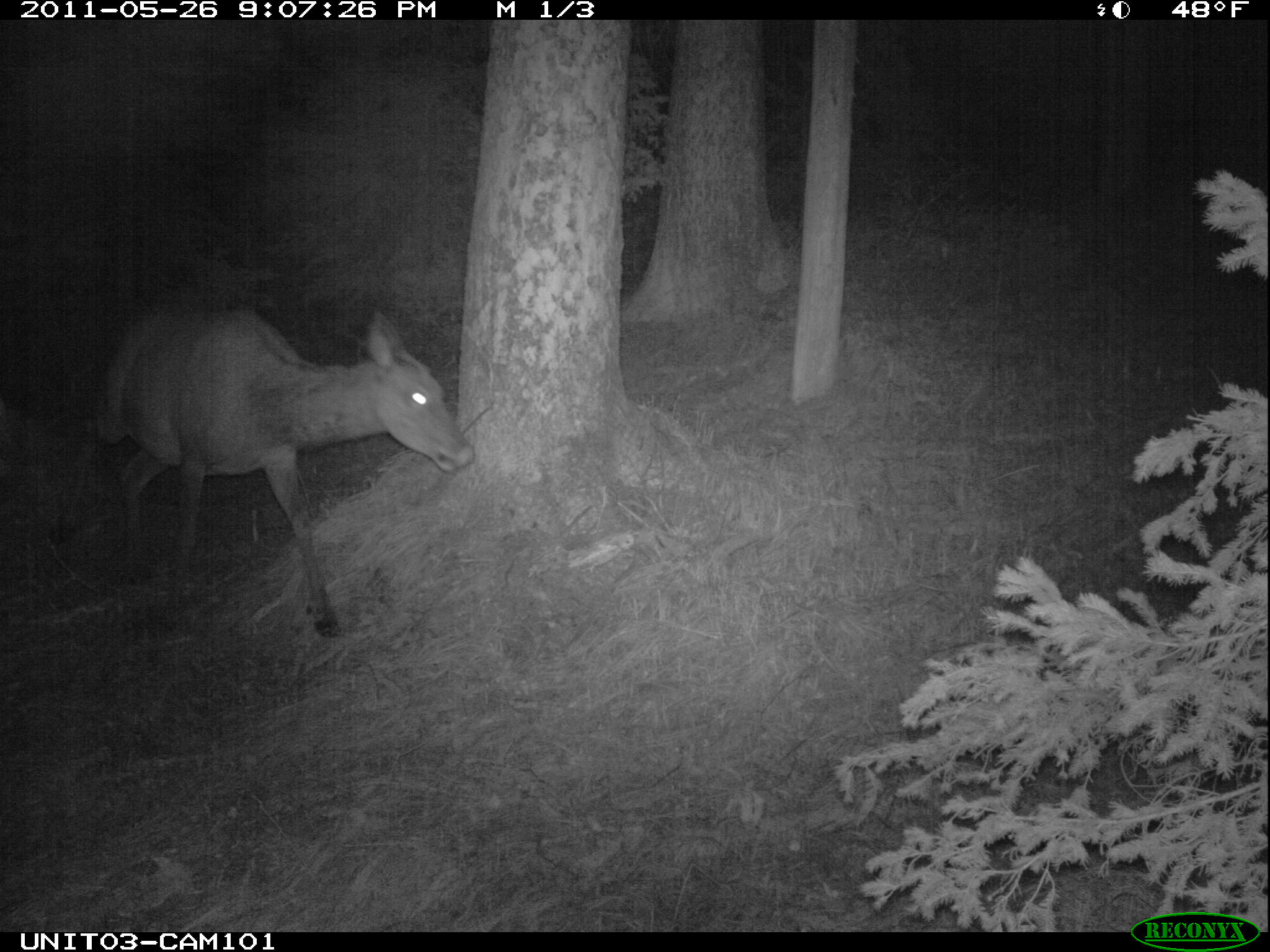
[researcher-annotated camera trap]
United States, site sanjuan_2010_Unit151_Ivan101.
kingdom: Animalia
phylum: Chordata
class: Mammalia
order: Artiodactyla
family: Cervidae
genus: Cervus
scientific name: Cervus elaphus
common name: red deer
Cervus elaphus (red deer).